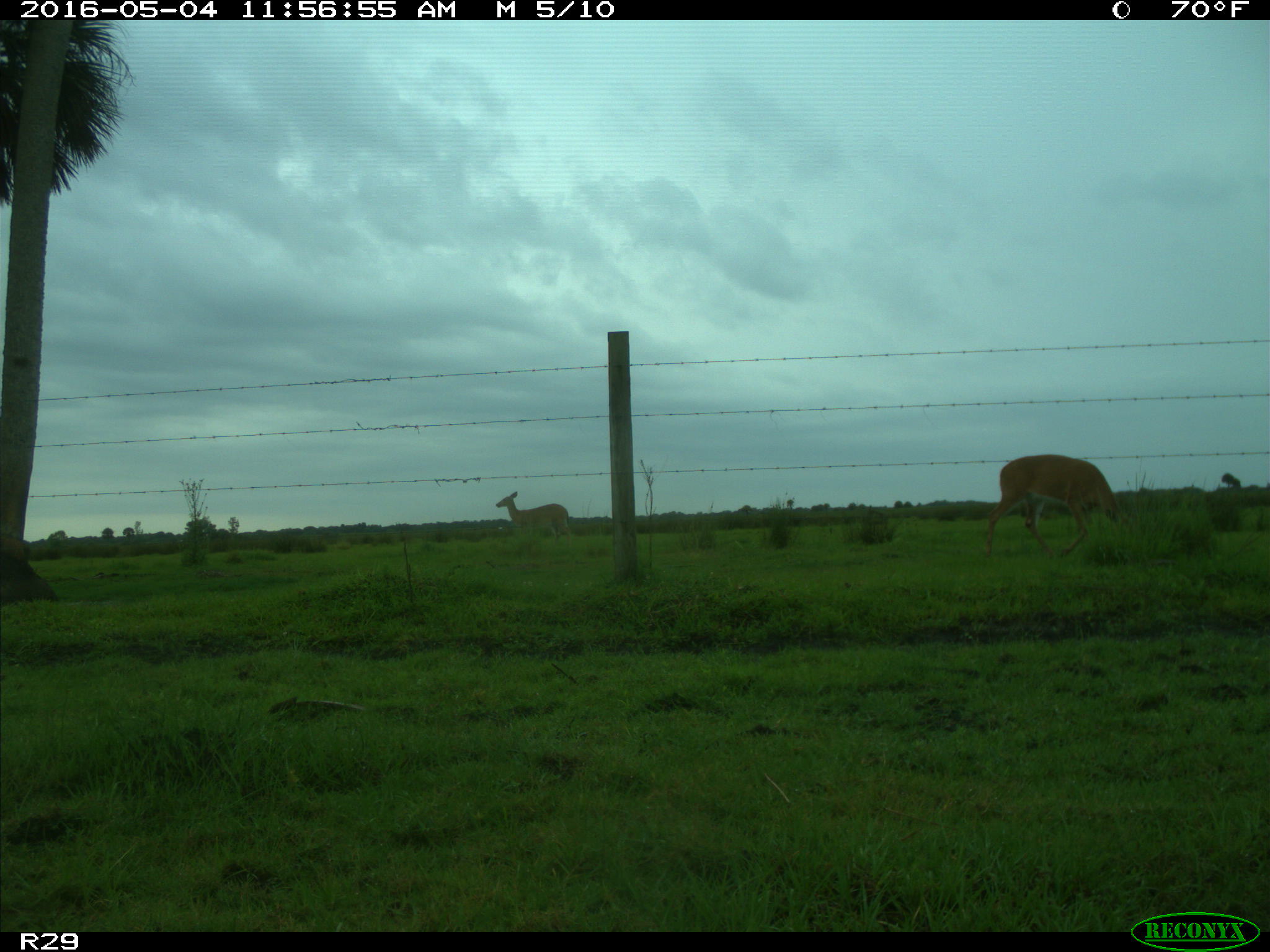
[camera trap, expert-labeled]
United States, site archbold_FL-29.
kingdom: Animalia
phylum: Chordata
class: Mammalia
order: Artiodactyla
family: Cervidae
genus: Odocoileus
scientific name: Odocoileus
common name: deer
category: unidentified deer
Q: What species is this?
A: Unidentified deer (deer) (Odocoileus).